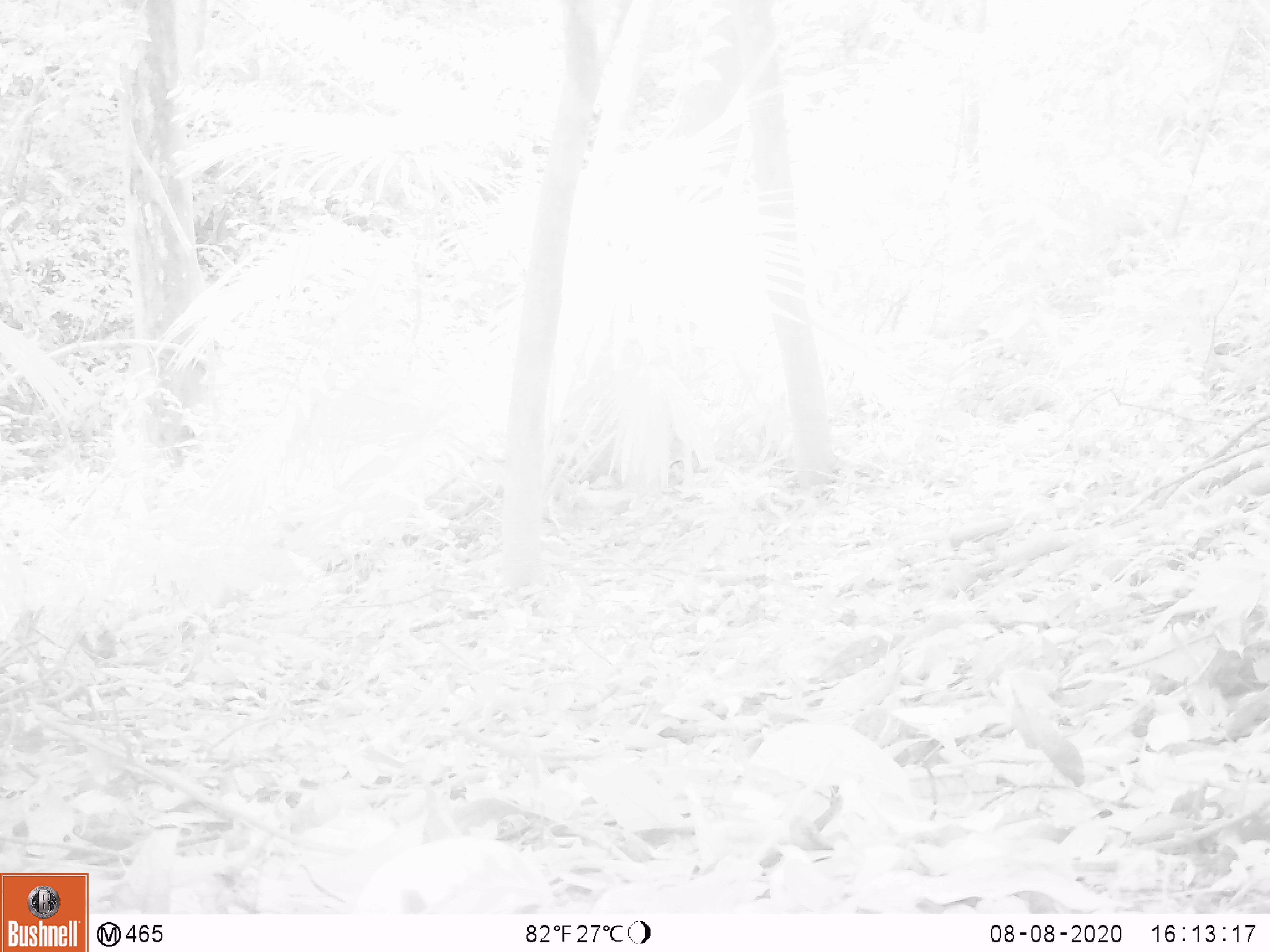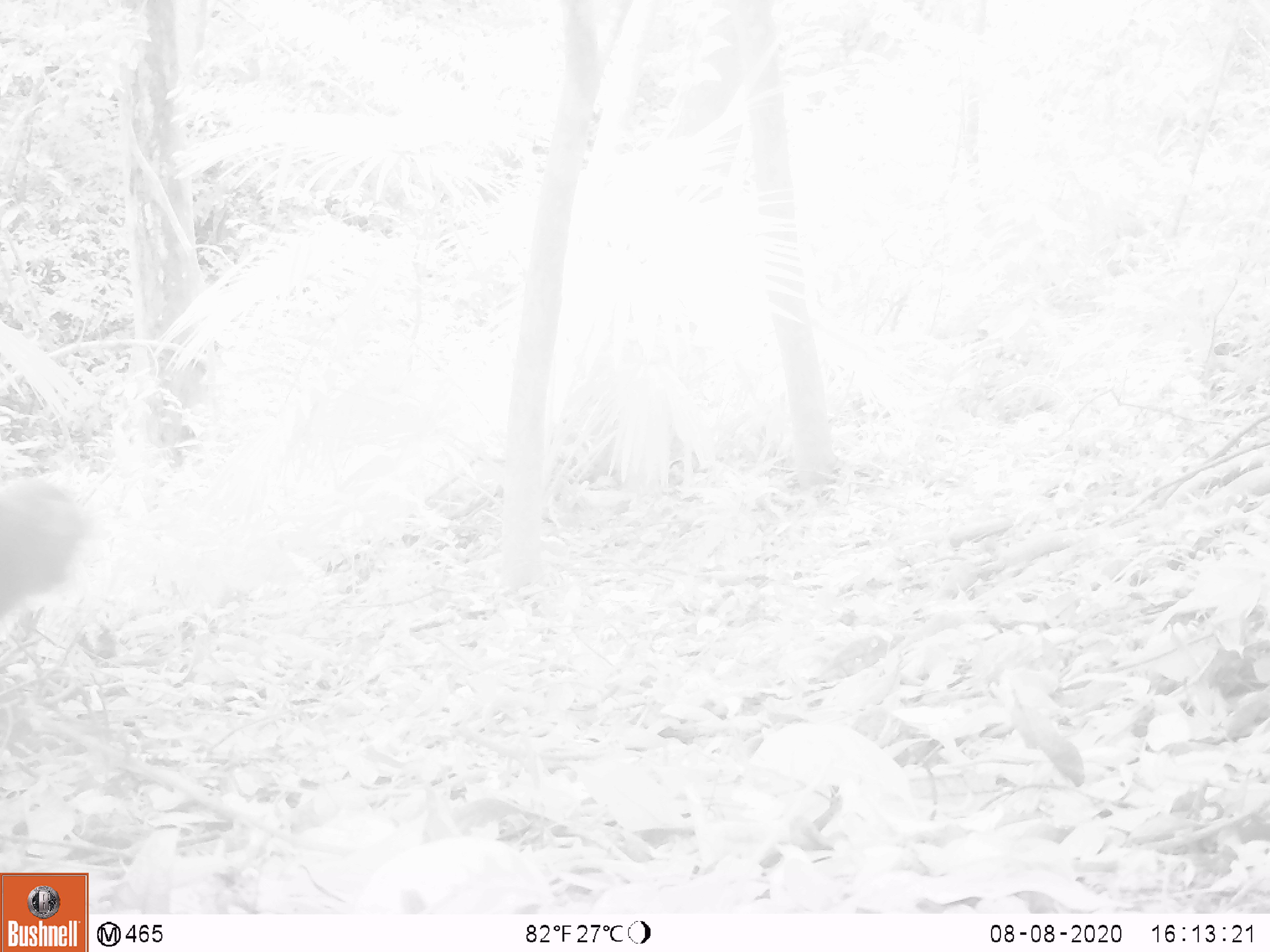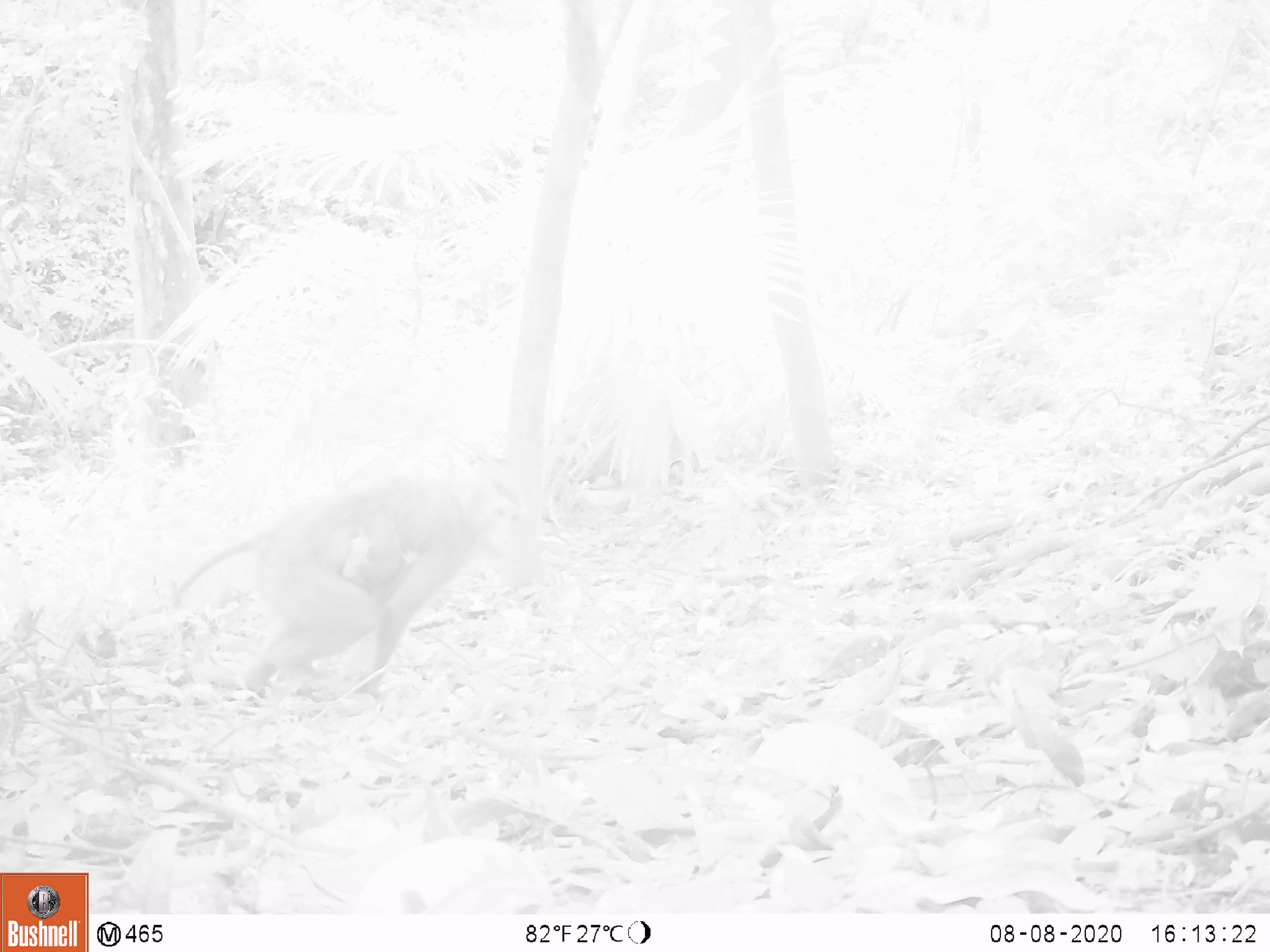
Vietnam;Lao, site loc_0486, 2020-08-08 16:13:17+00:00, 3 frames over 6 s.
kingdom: Animalia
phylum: Chordata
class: Mammalia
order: Primates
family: Cercopithecidae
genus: Macaca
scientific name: Macaca nemestrina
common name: pig-tailed macaque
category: pig tailed macaque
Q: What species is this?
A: Pig tailed macaque (pig-tailed macaque) (Macaca nemestrina).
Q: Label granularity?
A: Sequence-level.